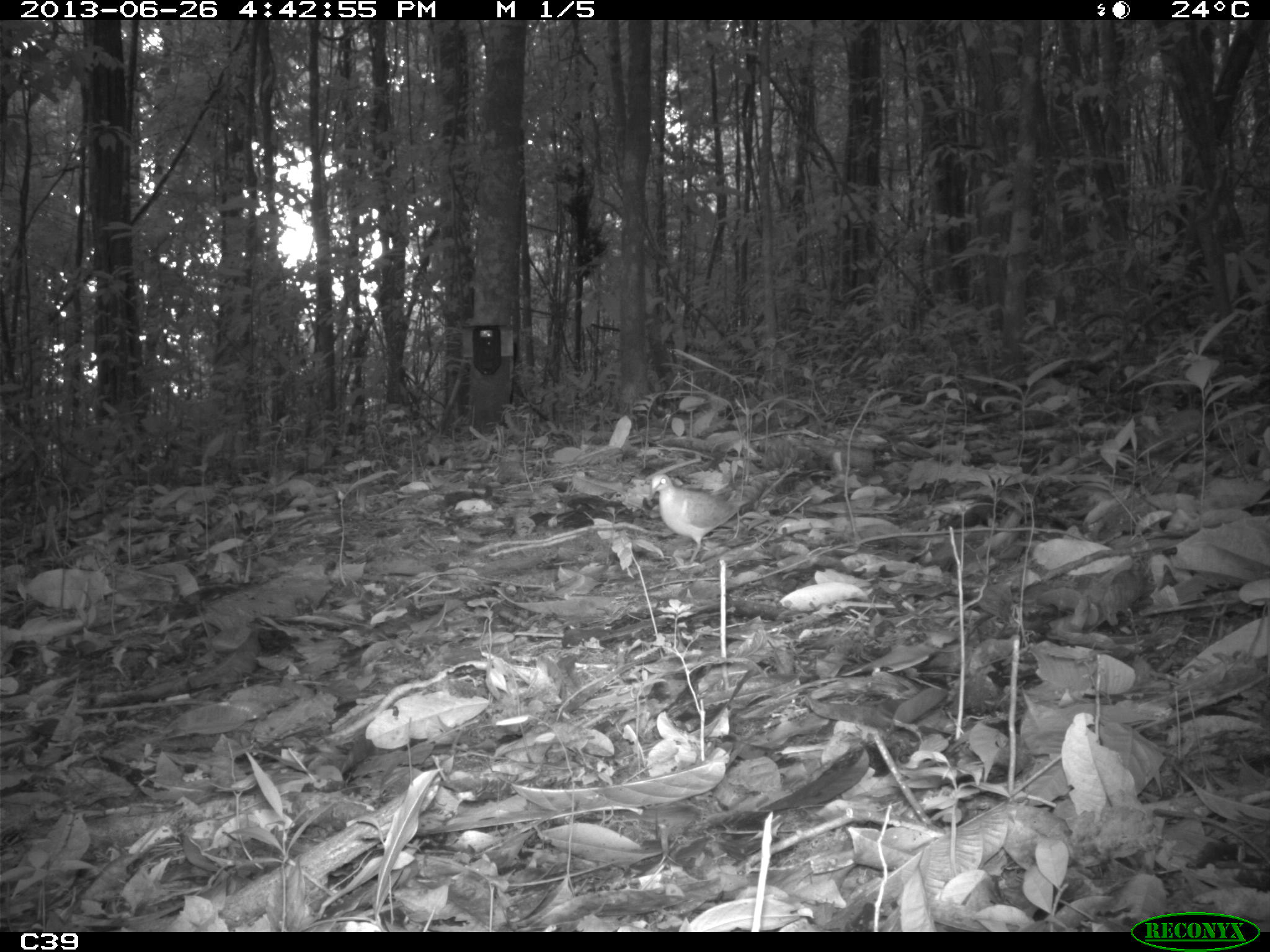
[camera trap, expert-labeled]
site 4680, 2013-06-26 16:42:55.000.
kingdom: Animalia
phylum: Chordata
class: Aves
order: Columbiformes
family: Columbidae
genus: Leptotila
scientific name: Leptotila rufaxilla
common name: gray-fronted dove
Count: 1.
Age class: adult.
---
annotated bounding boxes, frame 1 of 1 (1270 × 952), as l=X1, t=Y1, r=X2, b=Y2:
leptotila rufaxilla: l=648, t=473, r=768, b=567